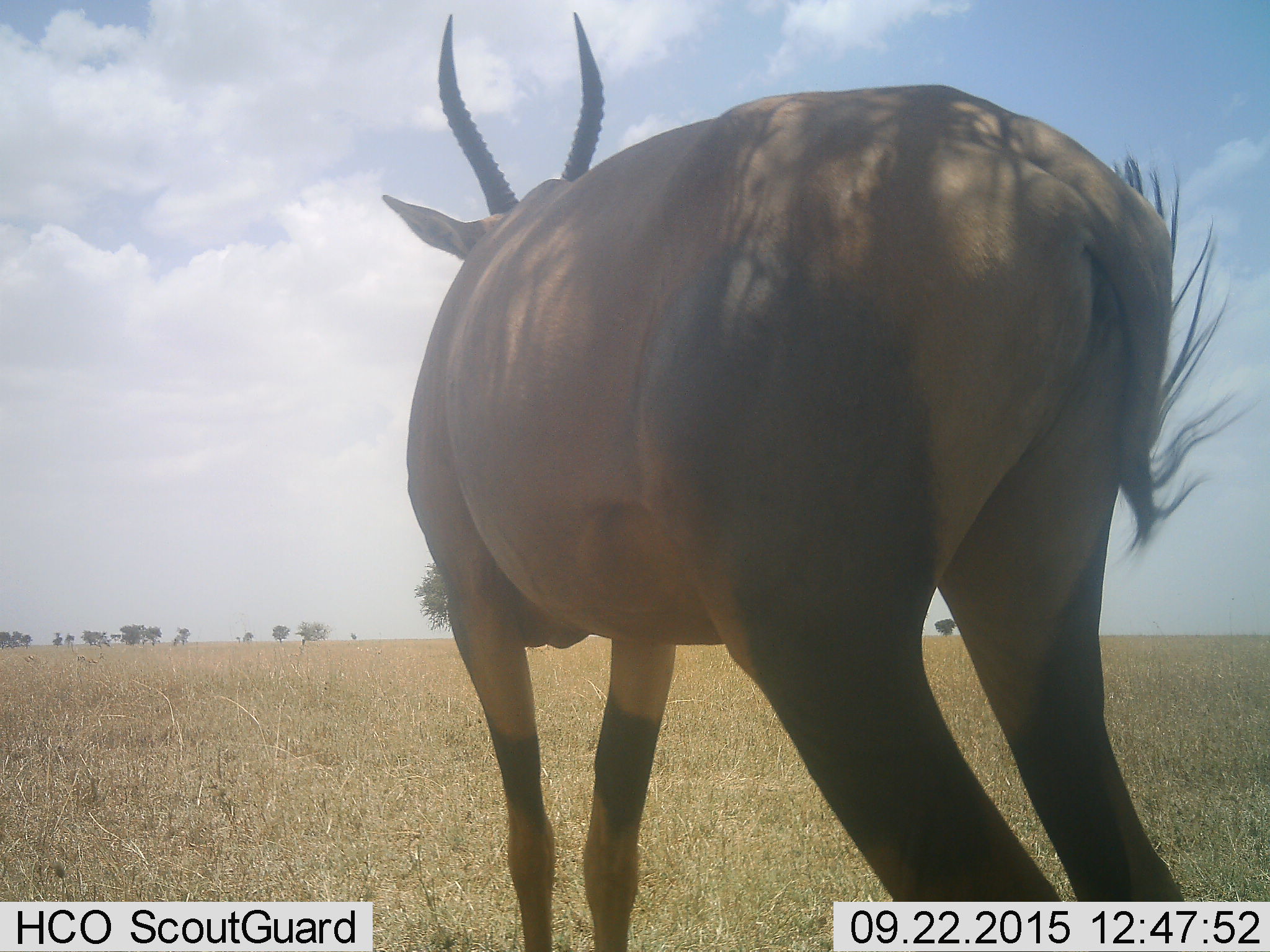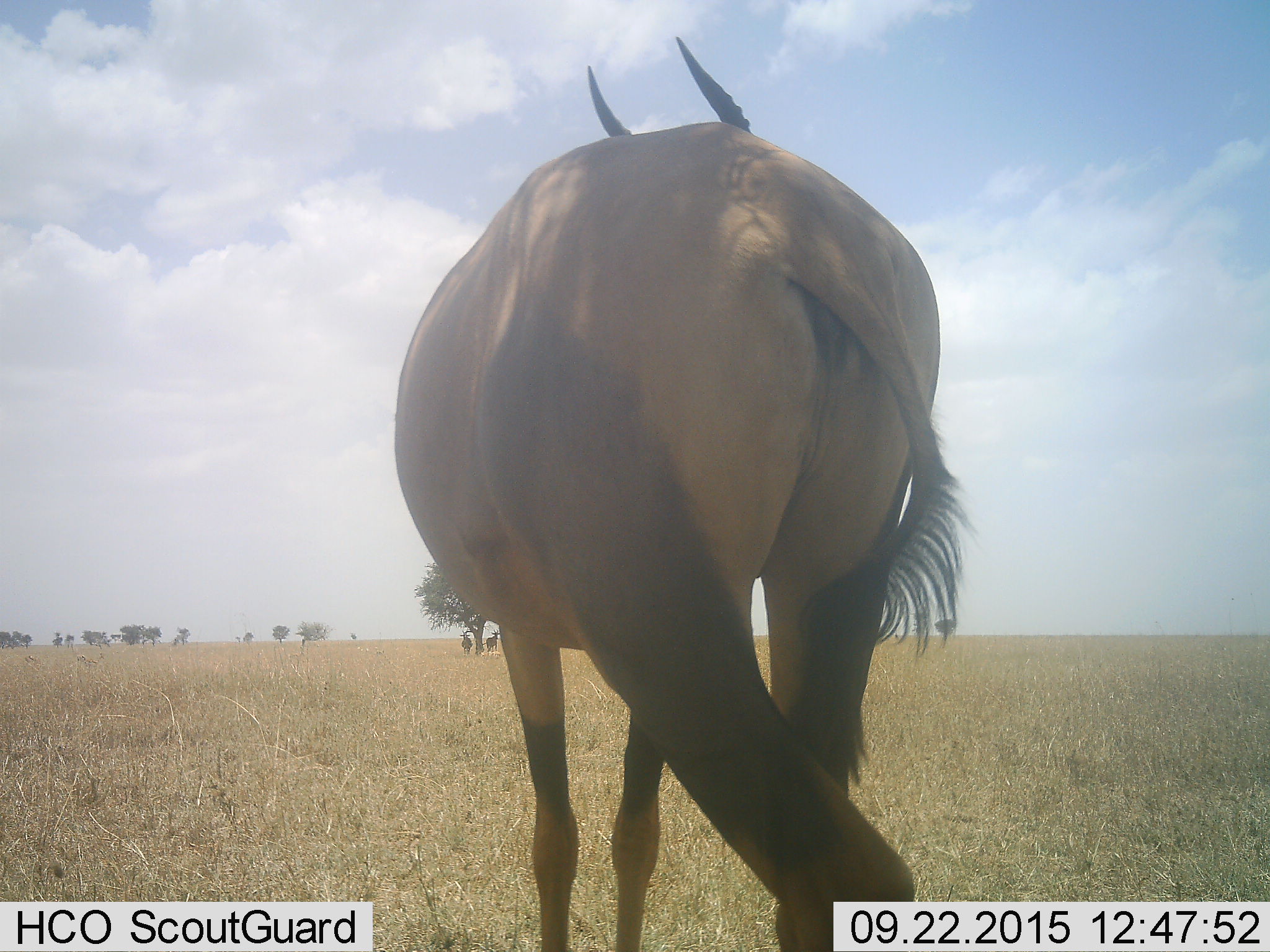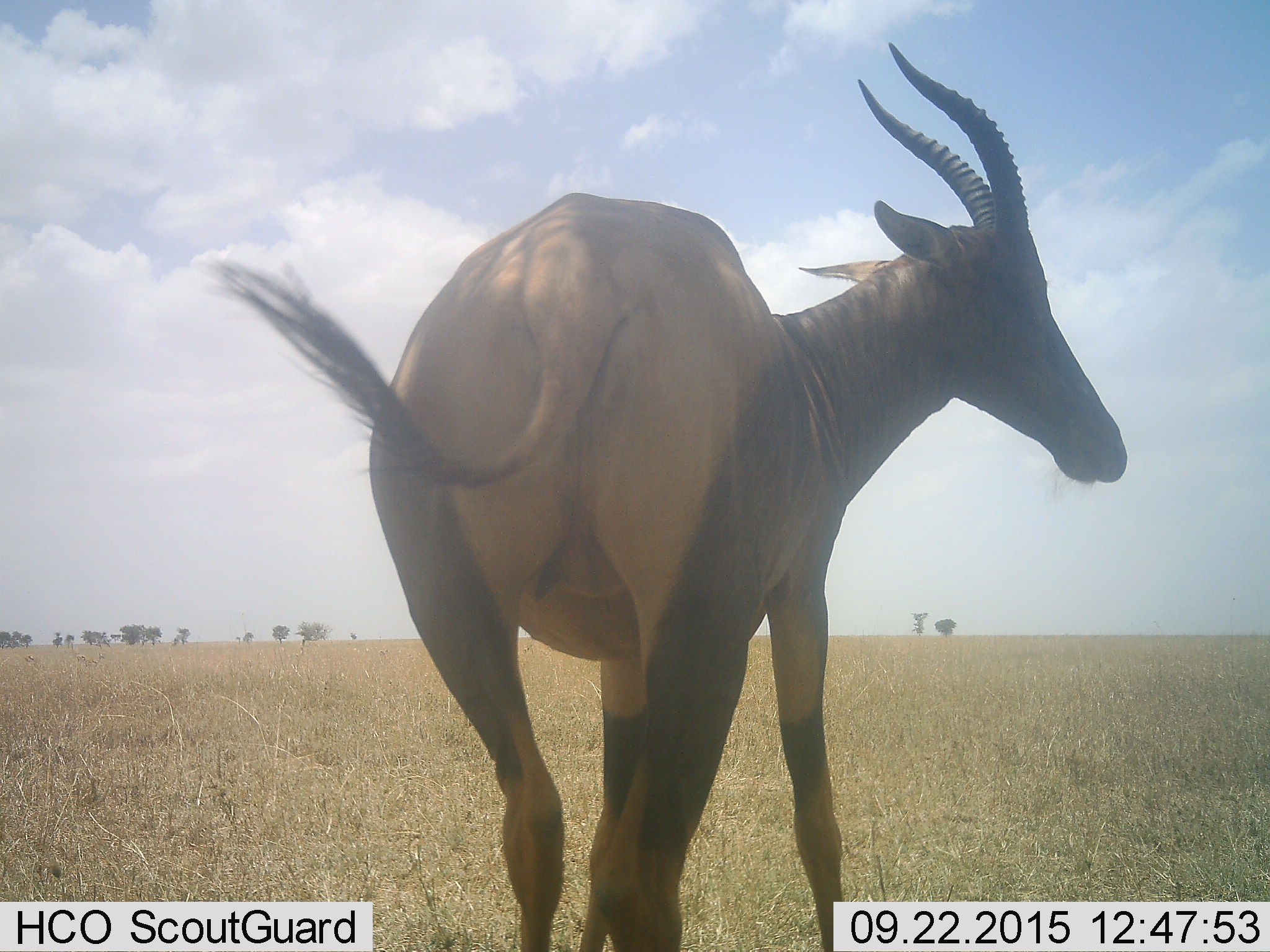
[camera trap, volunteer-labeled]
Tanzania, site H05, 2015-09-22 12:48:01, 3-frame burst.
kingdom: Animalia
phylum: Chordata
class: Mammalia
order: Artiodactyla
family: Bovidae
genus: Damaliscus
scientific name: Damaliscus lunatus jimela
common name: topi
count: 1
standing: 40%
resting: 0%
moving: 60%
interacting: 0%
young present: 0%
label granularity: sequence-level